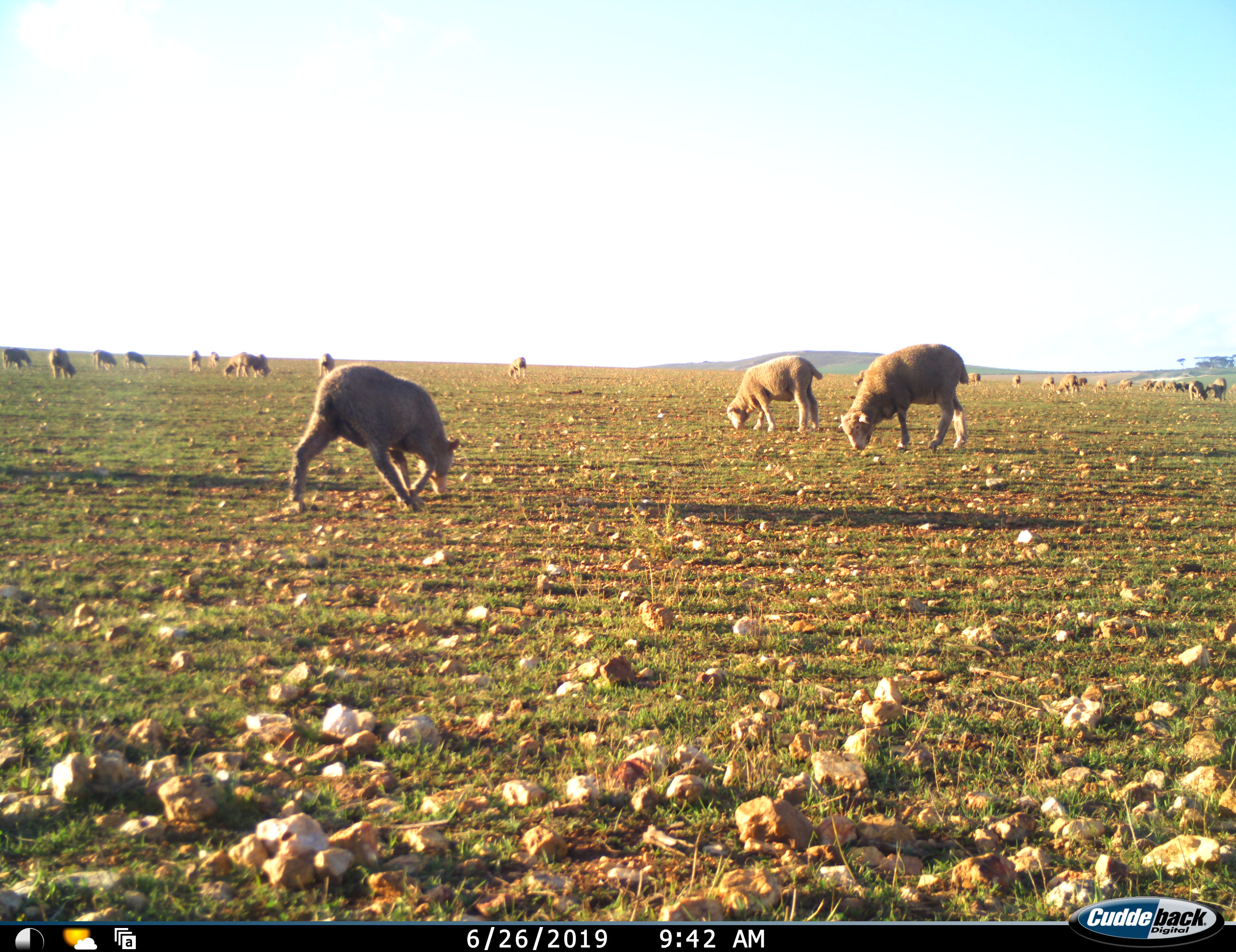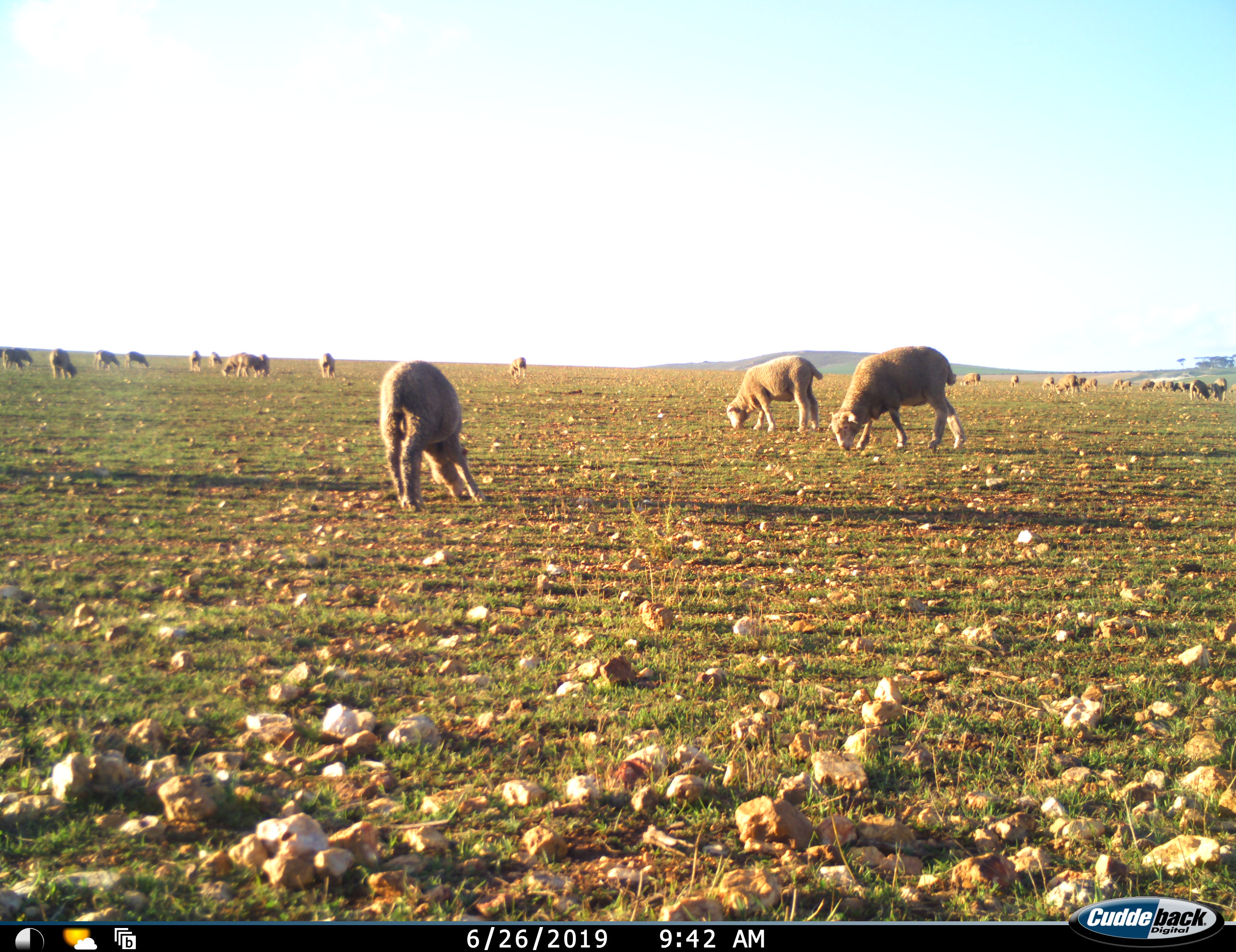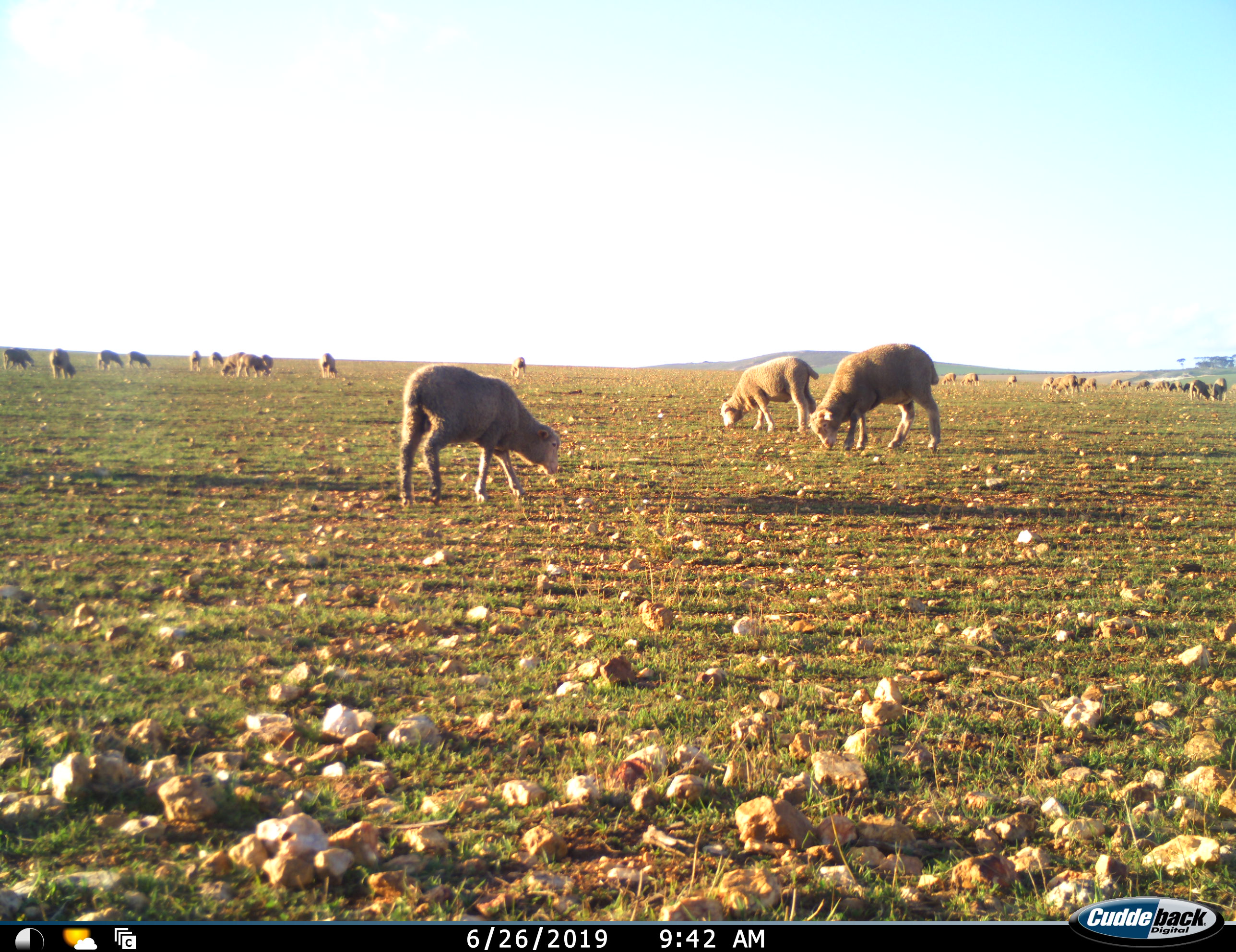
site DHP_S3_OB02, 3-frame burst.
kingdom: Animalia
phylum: Chordata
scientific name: Vertebrata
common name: domestic animal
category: domesticanimal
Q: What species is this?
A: Domesticanimal (domestic animal) (Vertebrata).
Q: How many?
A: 11-50.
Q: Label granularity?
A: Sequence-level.